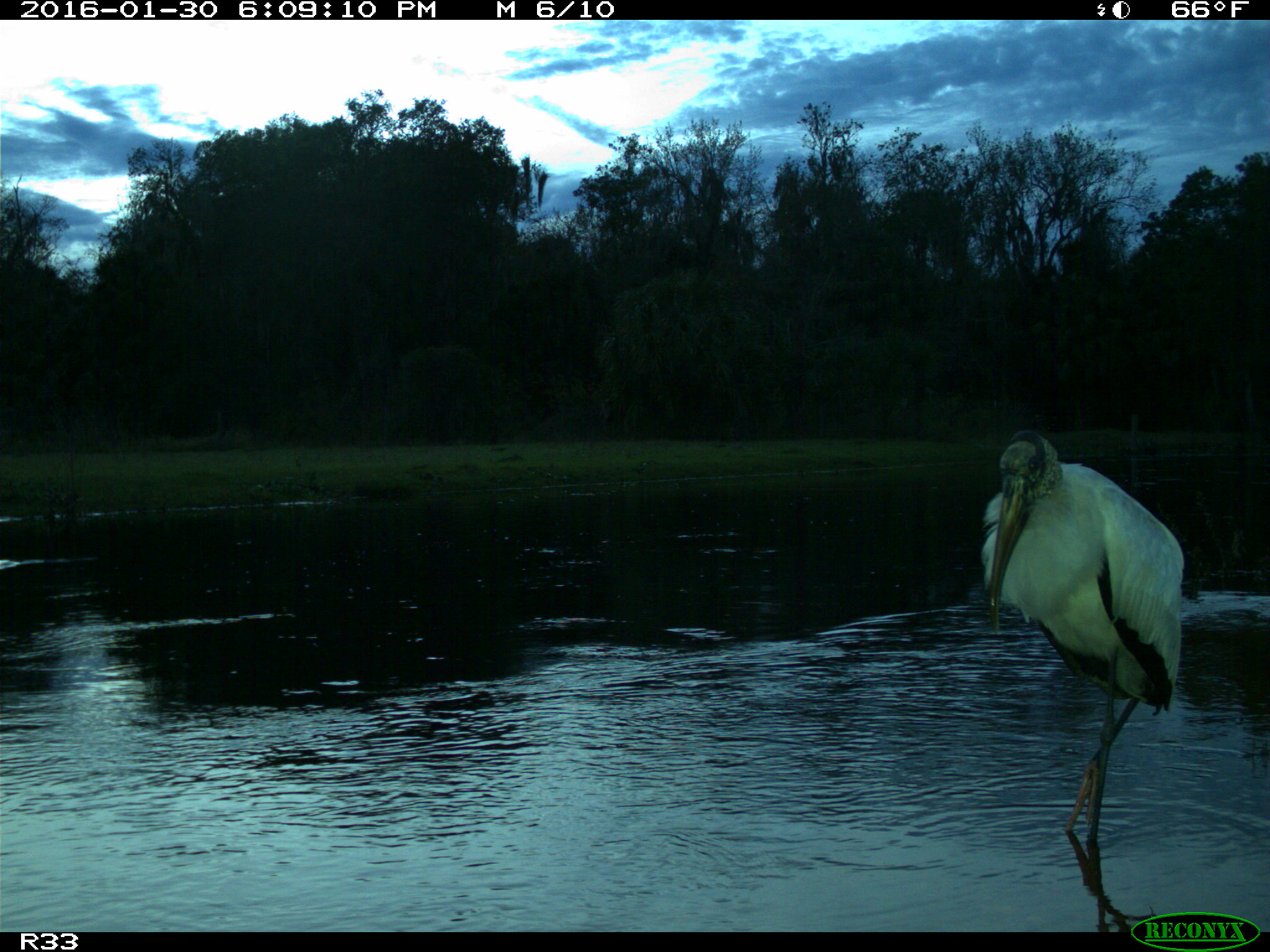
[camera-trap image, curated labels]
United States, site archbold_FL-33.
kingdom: Animalia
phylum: Chordata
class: Aves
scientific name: Aves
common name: birds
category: unidentified bird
Unidentified bird (birds) (Aves).